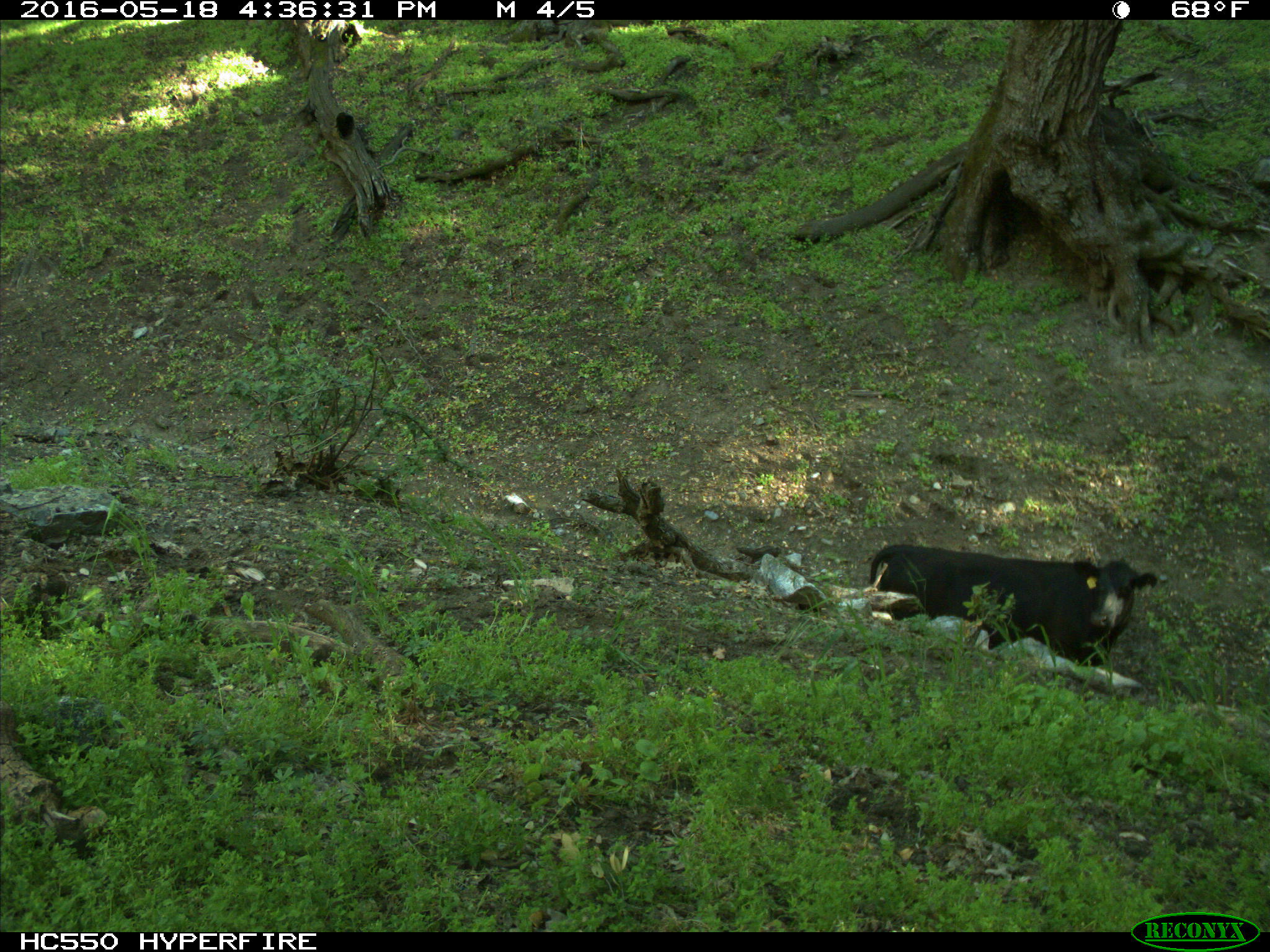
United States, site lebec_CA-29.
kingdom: Animalia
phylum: Chordata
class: Mammalia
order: Artiodactyla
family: Bovidae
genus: Bos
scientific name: Bos taurus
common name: domestic cow